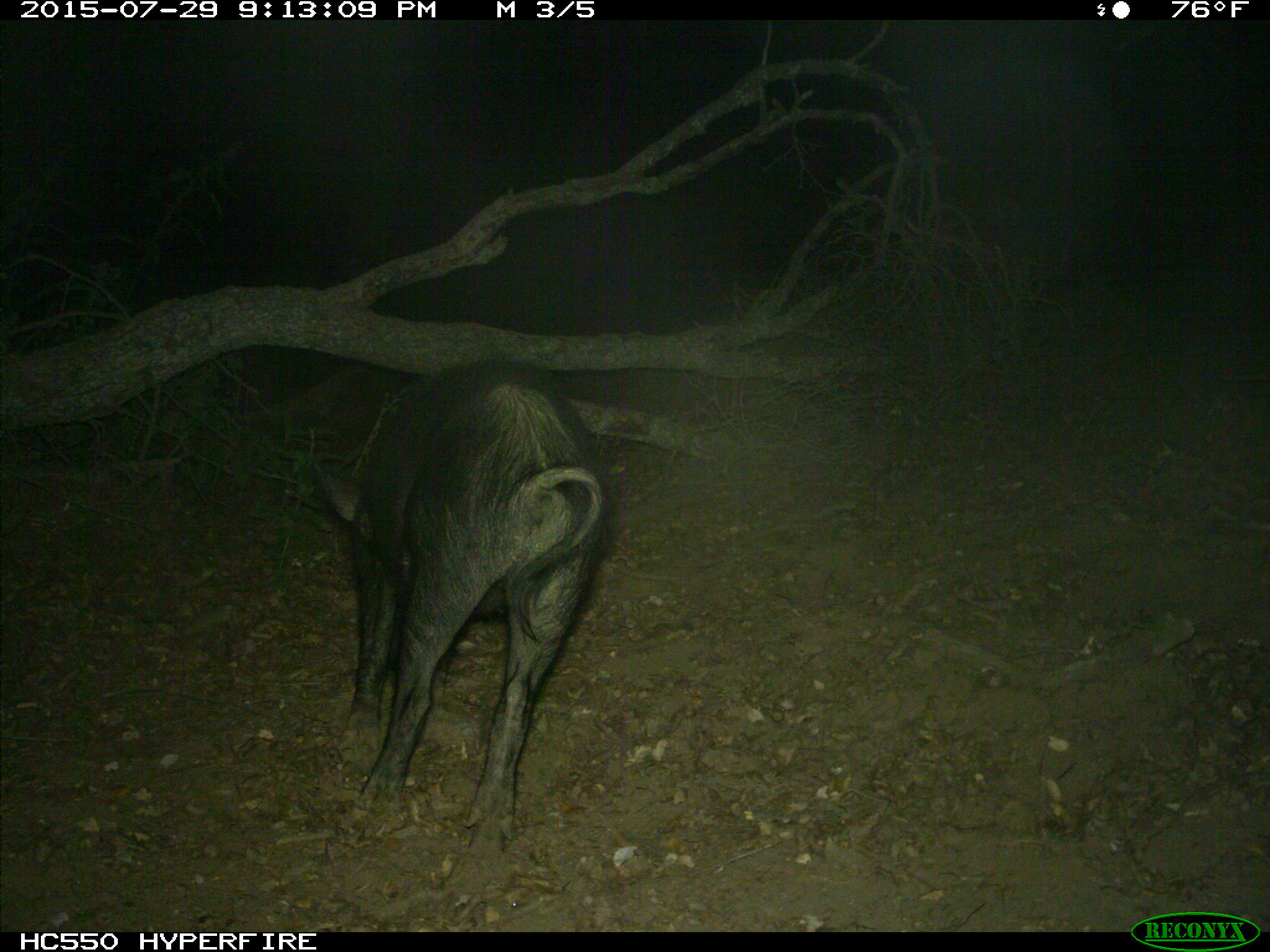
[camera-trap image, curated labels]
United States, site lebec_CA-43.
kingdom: Animalia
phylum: Chordata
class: Mammalia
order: Artiodactyla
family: Suidae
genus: Sus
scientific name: Sus scrofa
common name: wild boar